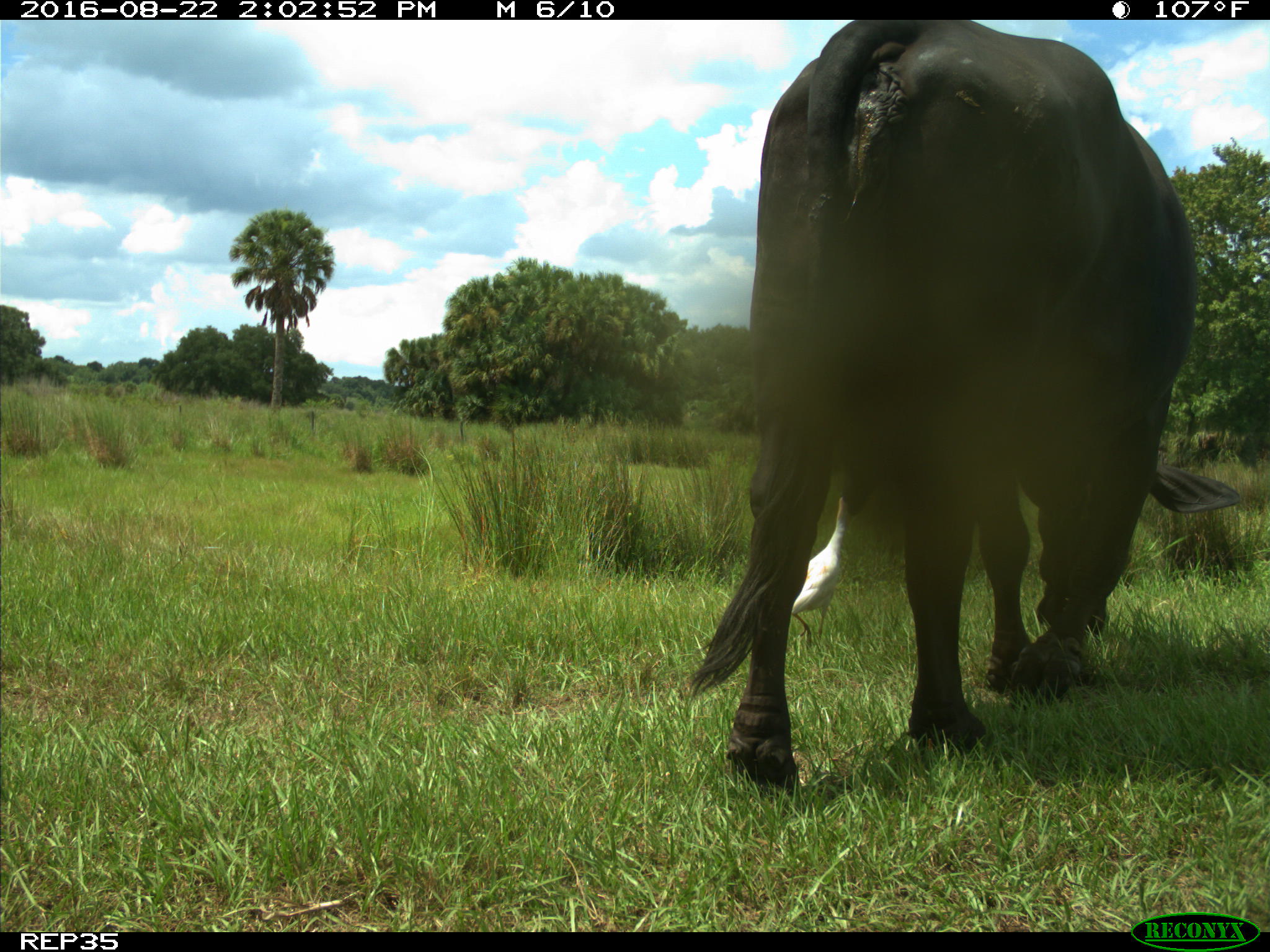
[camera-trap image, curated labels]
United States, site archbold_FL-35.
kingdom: Animalia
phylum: Chordata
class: Mammalia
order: Artiodactyla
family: Bovidae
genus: Bos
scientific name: Bos taurus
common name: domestic cow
Bos taurus (domestic cow).